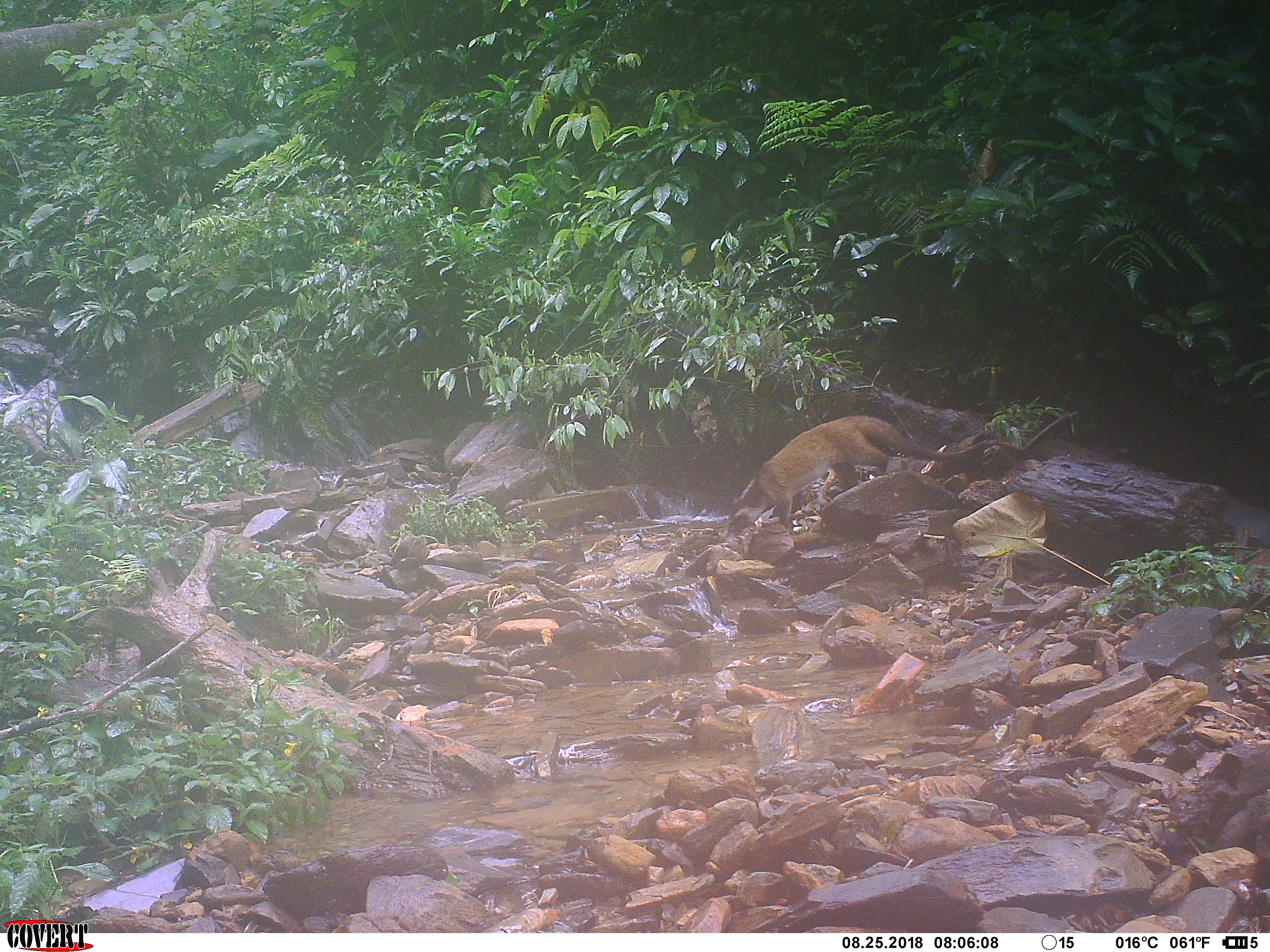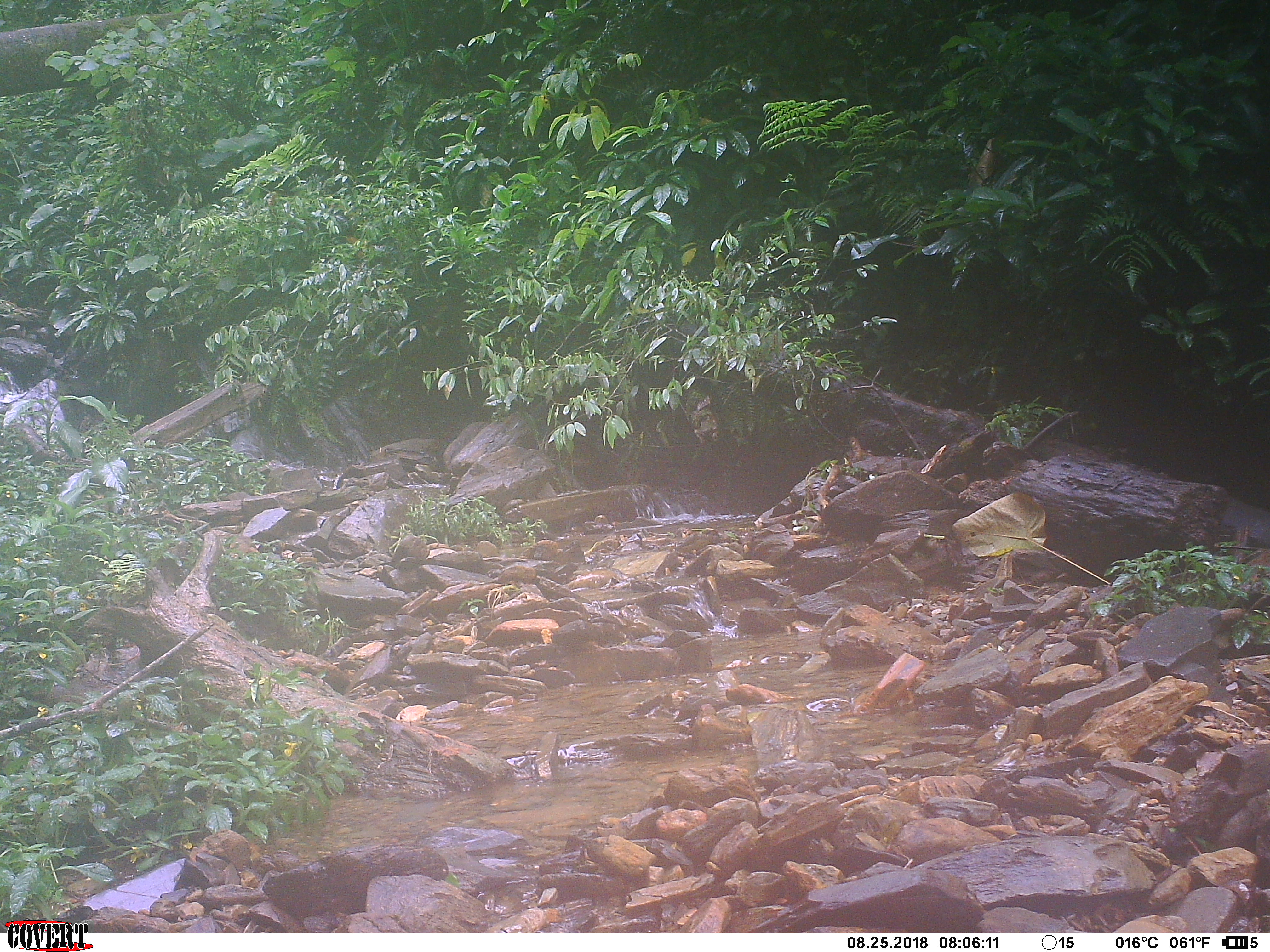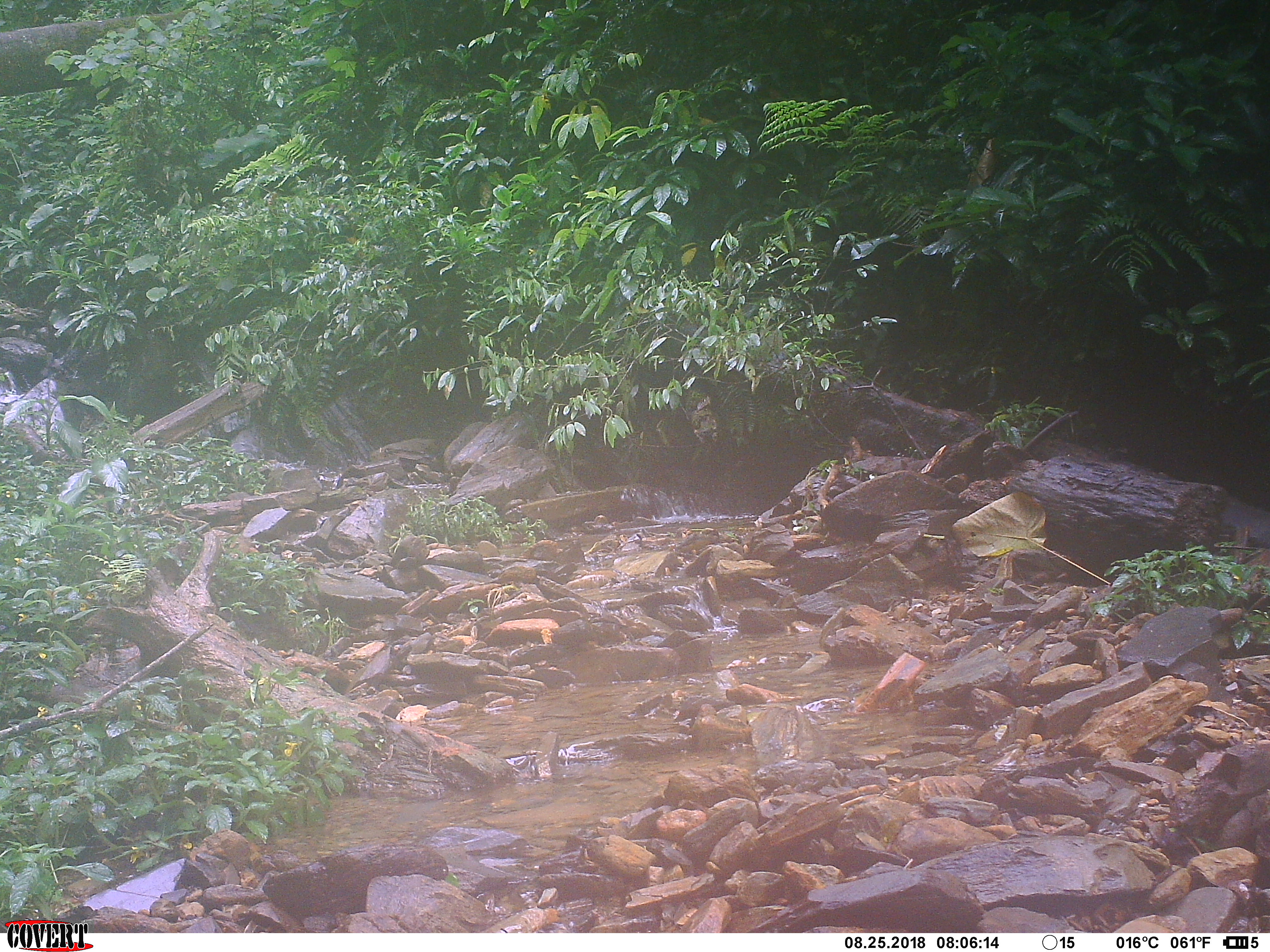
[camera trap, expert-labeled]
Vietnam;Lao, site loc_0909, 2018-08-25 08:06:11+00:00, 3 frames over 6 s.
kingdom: Animalia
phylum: Chordata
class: Mammalia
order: Carnivora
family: Viverridae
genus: Paguma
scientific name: Paguma larvata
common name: masked palm civet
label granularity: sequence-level